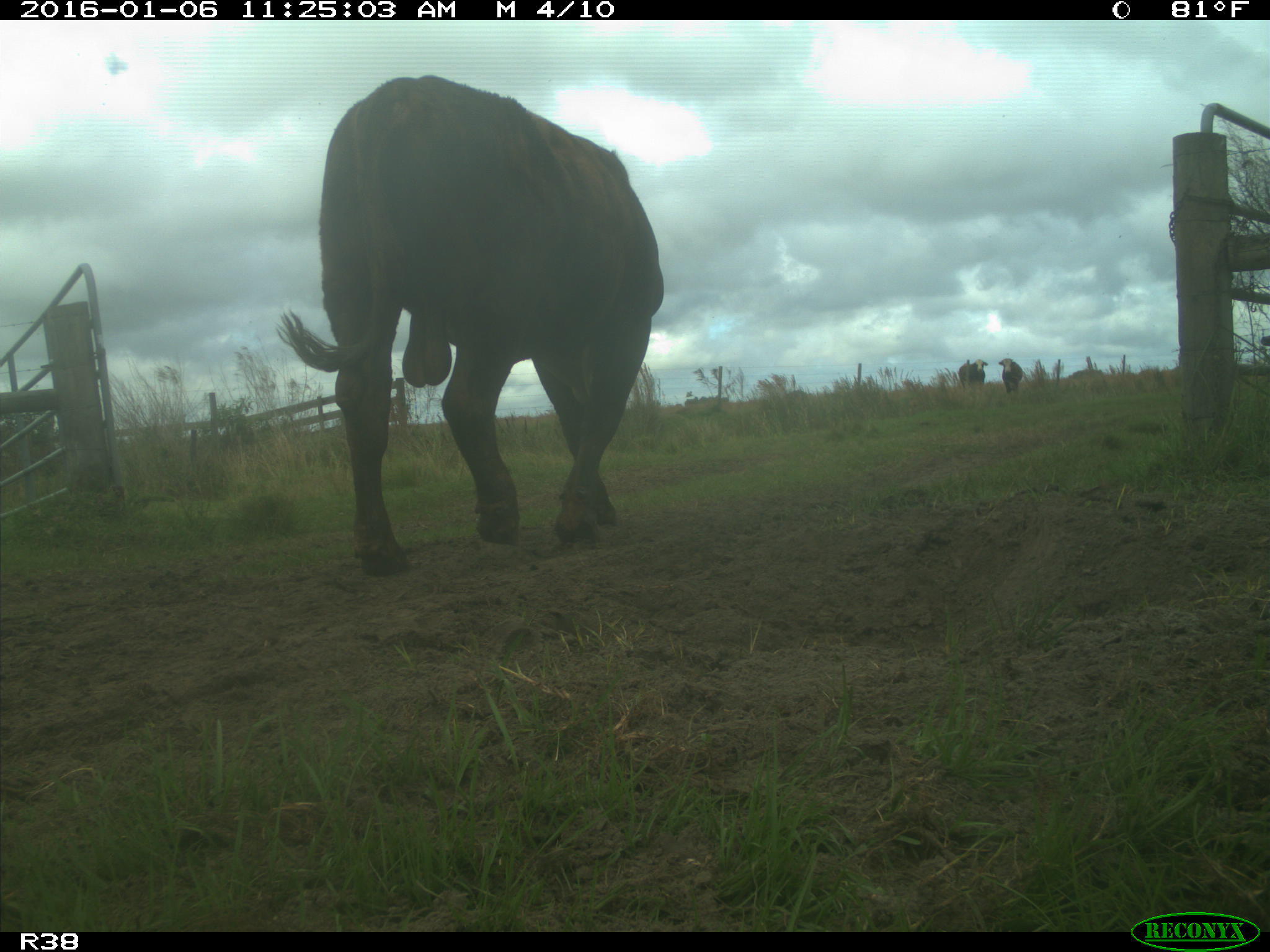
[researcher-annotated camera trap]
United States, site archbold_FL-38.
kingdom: Animalia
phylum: Chordata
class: Mammalia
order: Artiodactyla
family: Bovidae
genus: Bos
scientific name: Bos taurus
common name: domestic cow